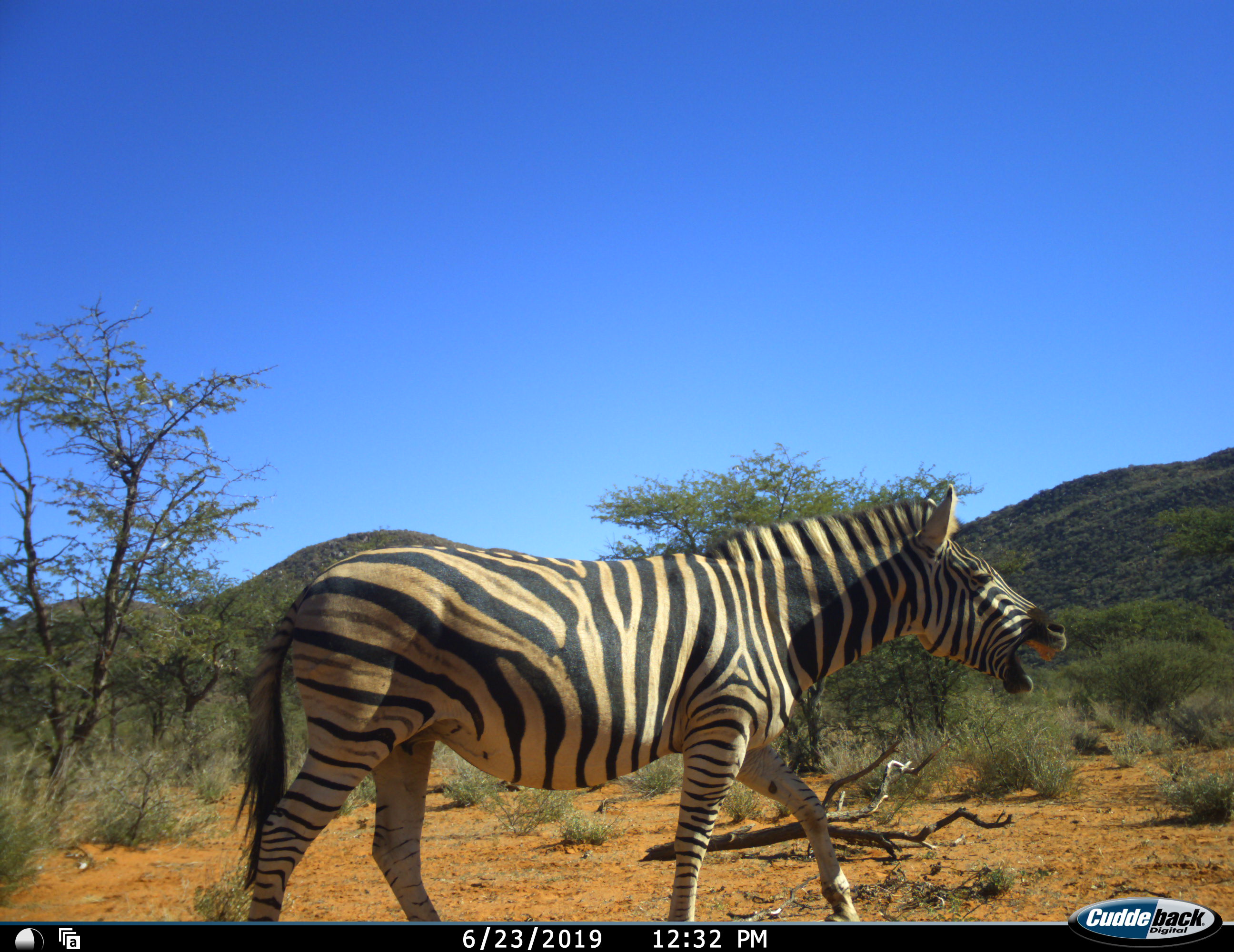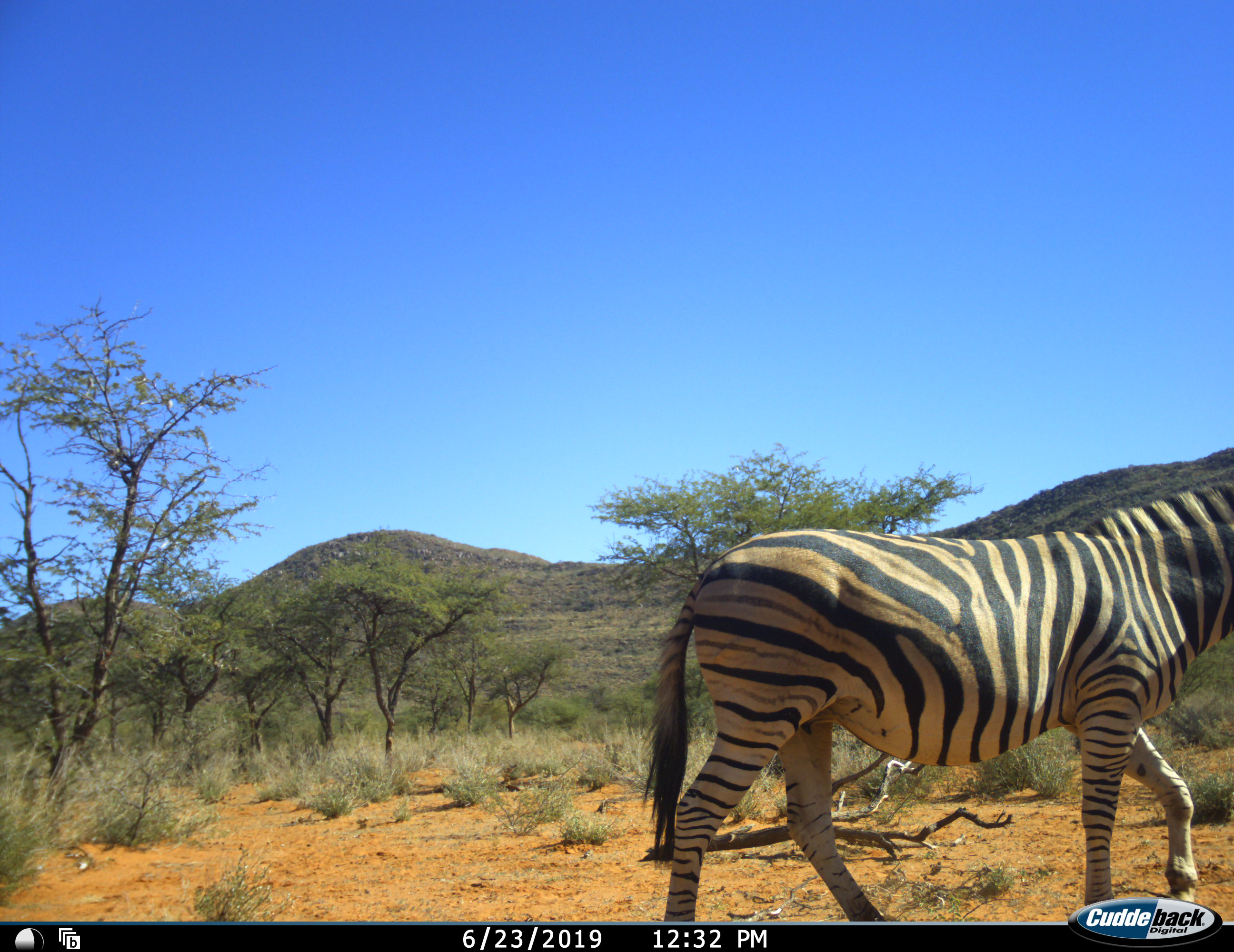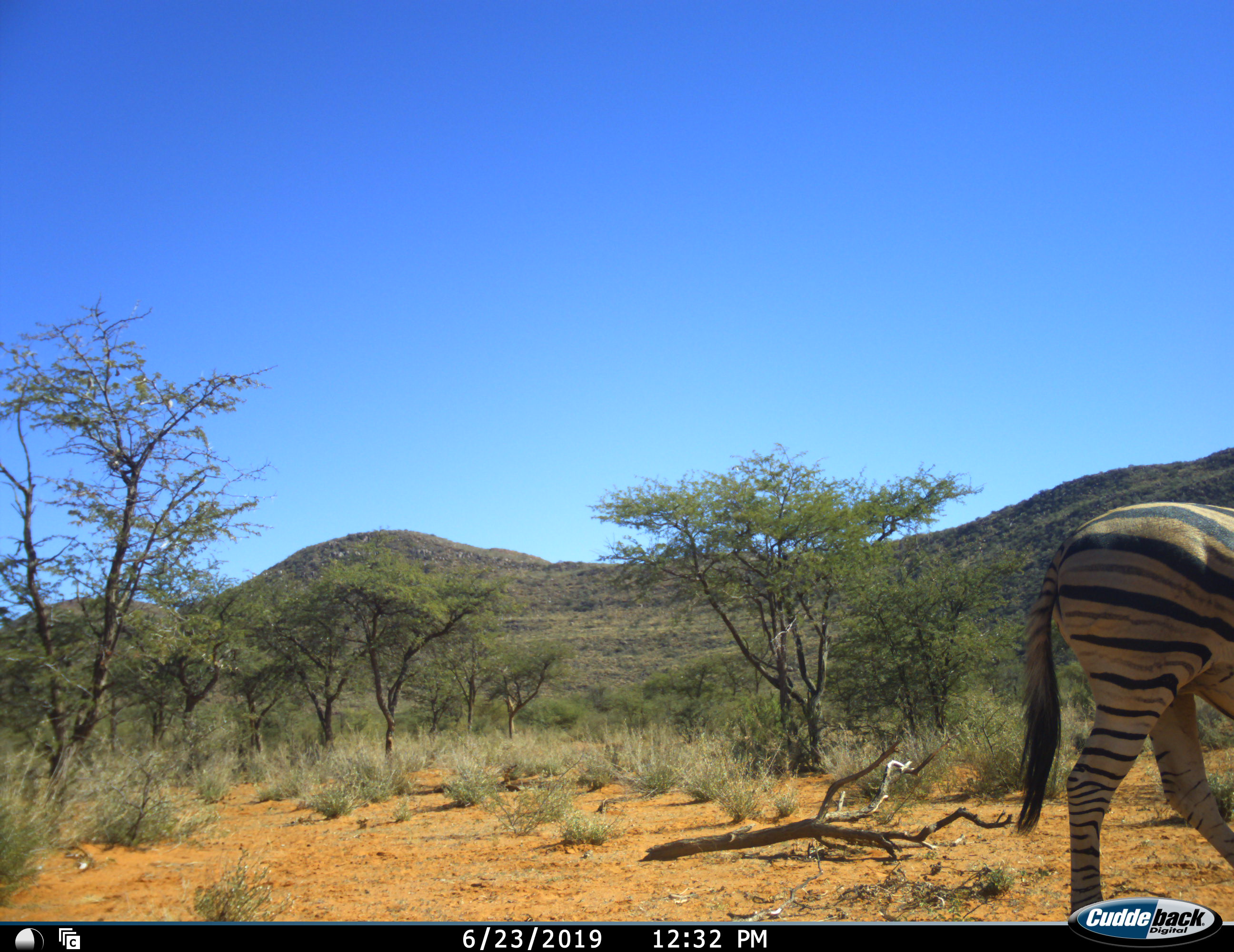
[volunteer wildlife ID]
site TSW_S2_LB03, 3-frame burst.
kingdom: Animalia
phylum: Chordata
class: Mammalia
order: Perissodactyla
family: Equidae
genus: Equus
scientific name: Equus quagga burchellii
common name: burchell's zebra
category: zebraburchells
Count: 1.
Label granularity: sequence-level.